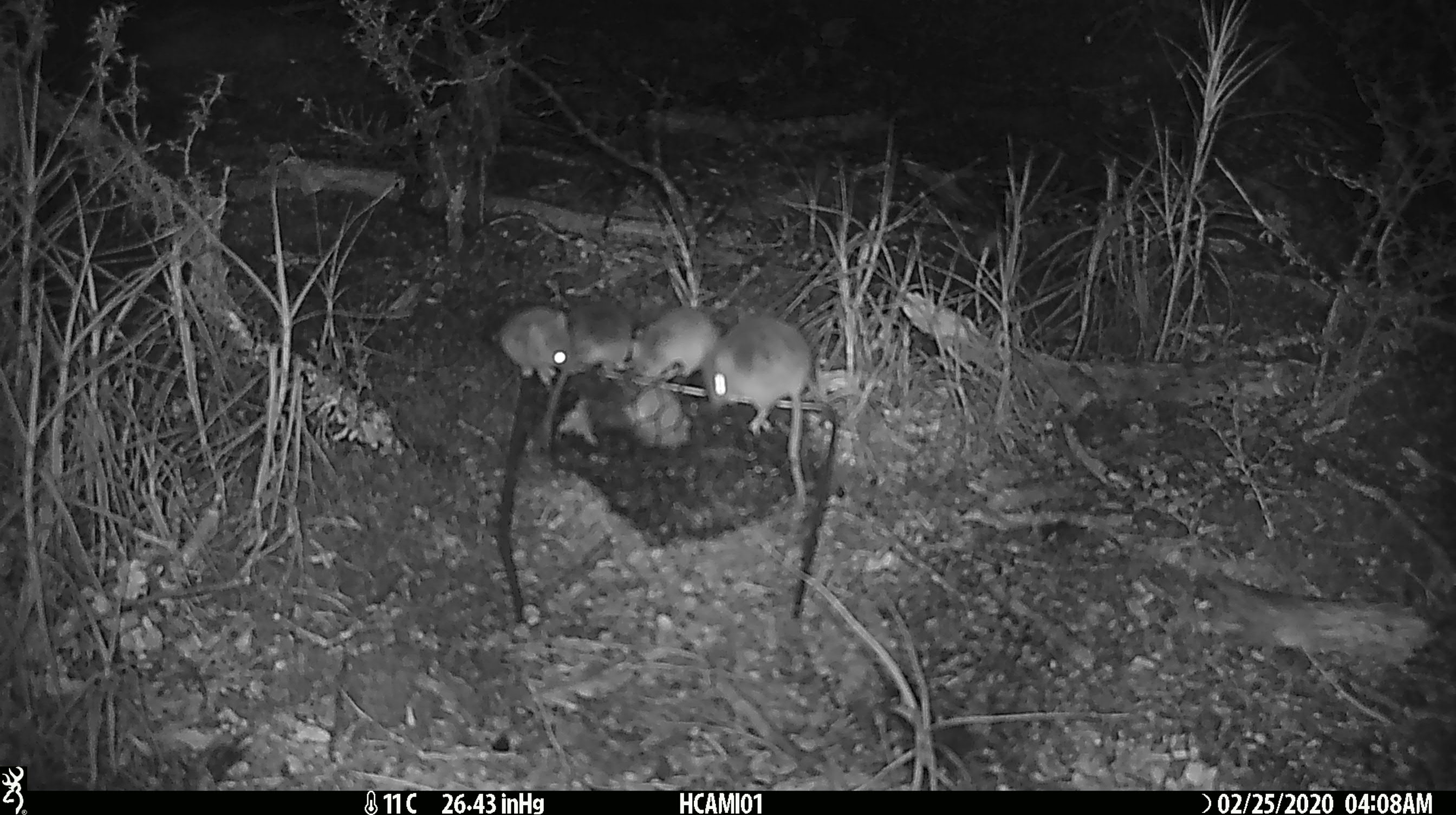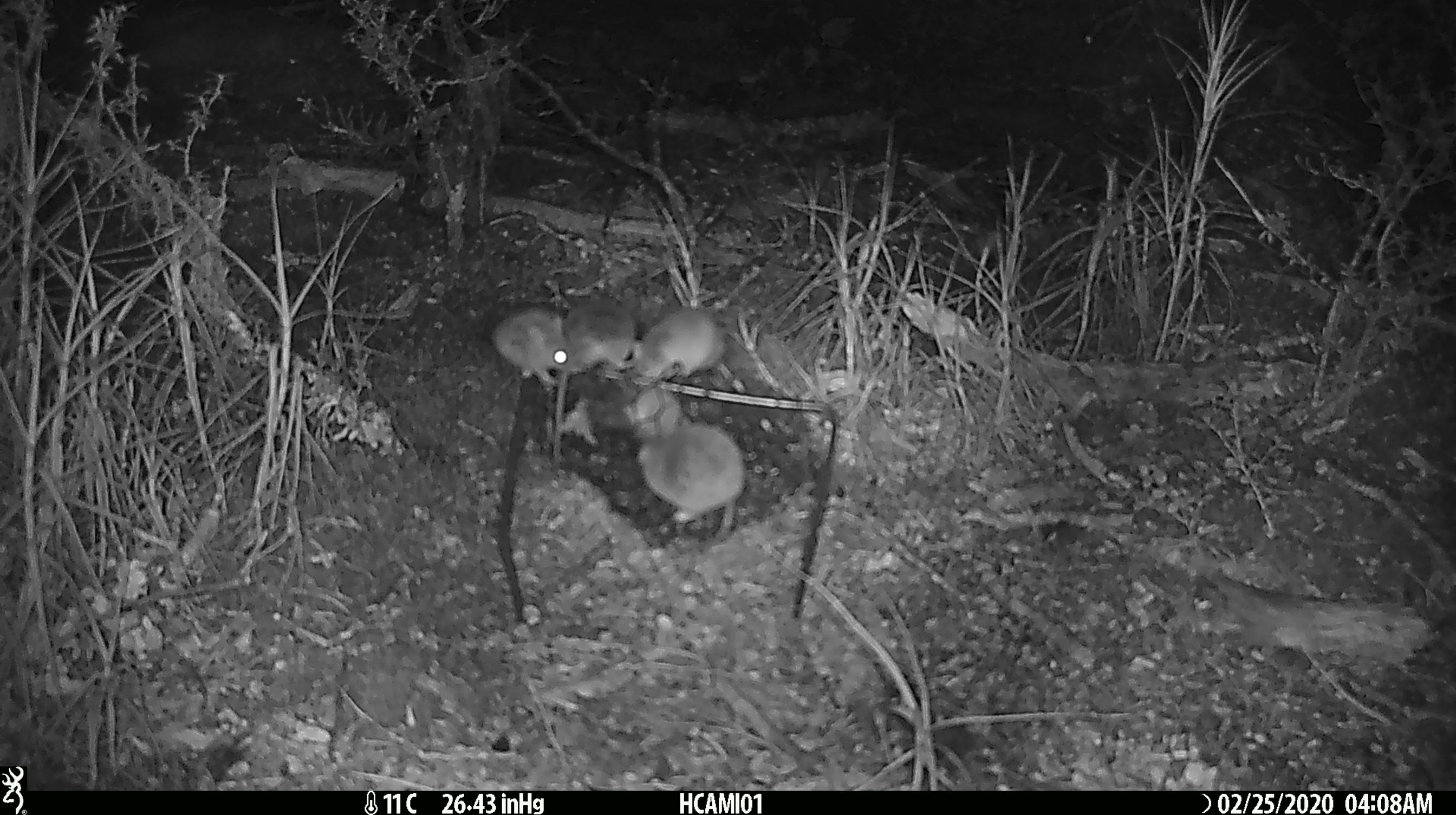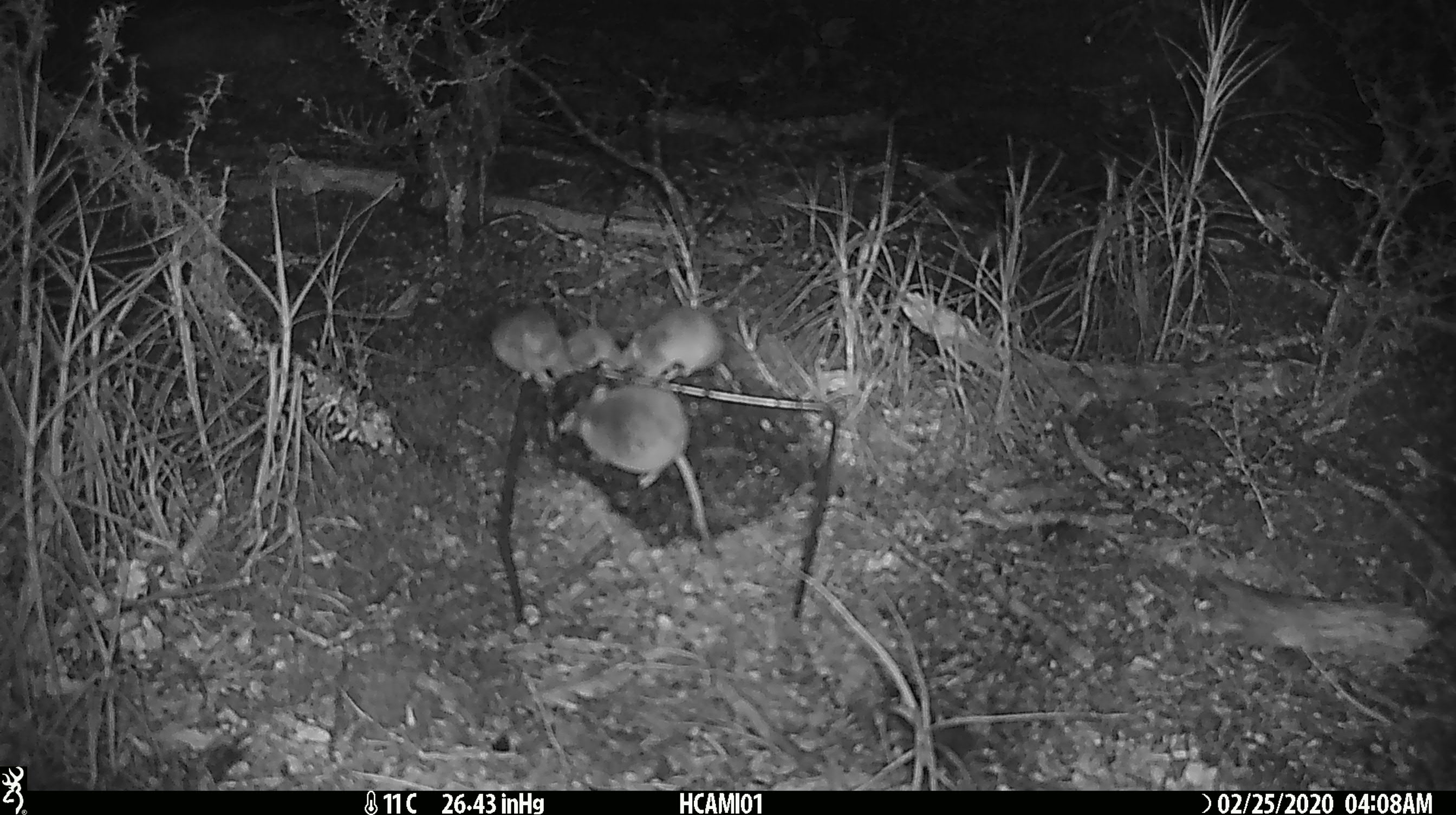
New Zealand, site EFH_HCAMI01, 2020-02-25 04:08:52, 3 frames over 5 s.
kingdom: Animalia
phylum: Chordata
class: Mammalia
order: Rodentia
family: Muridae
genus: Mus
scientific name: Mus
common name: mouse